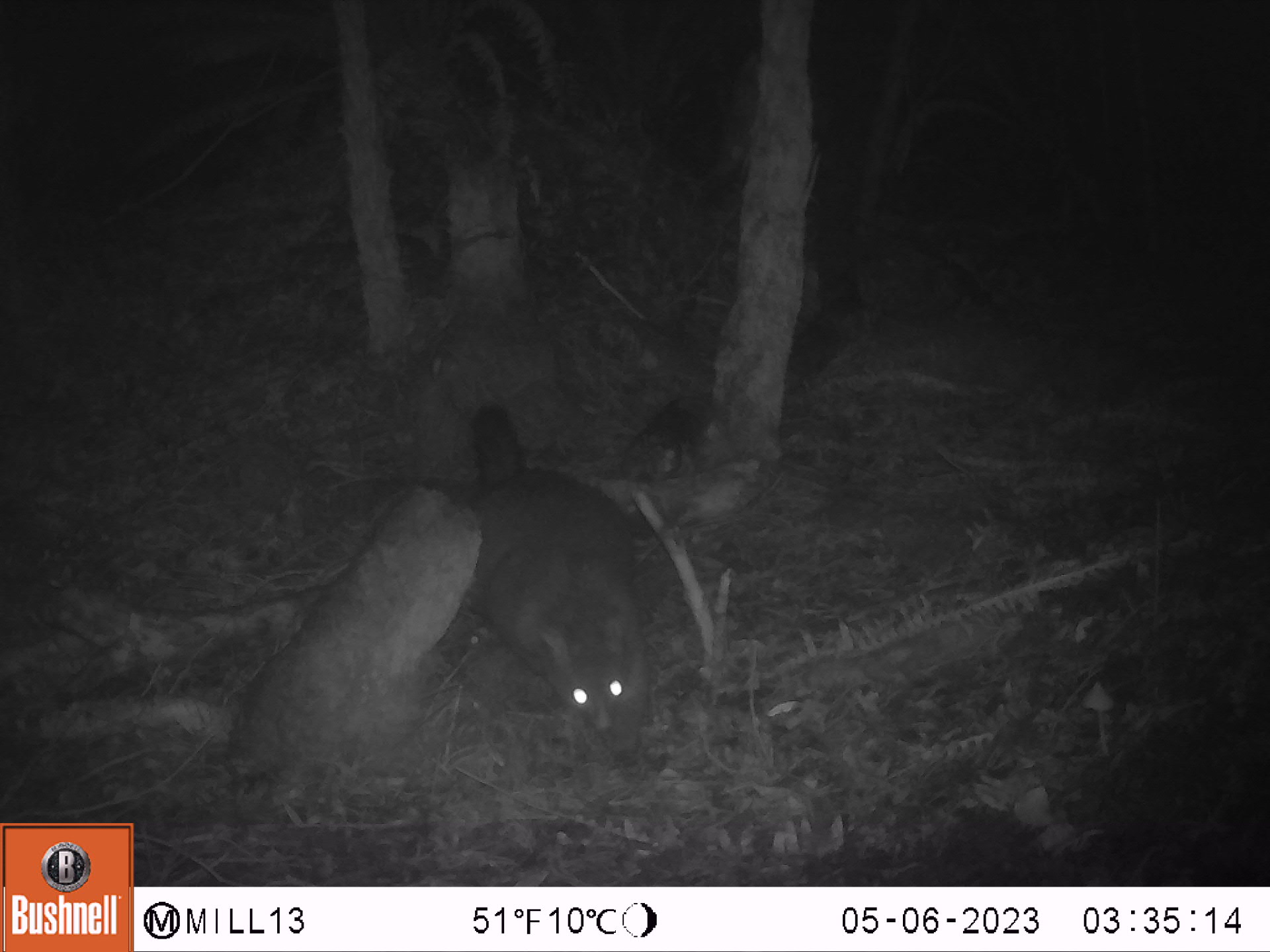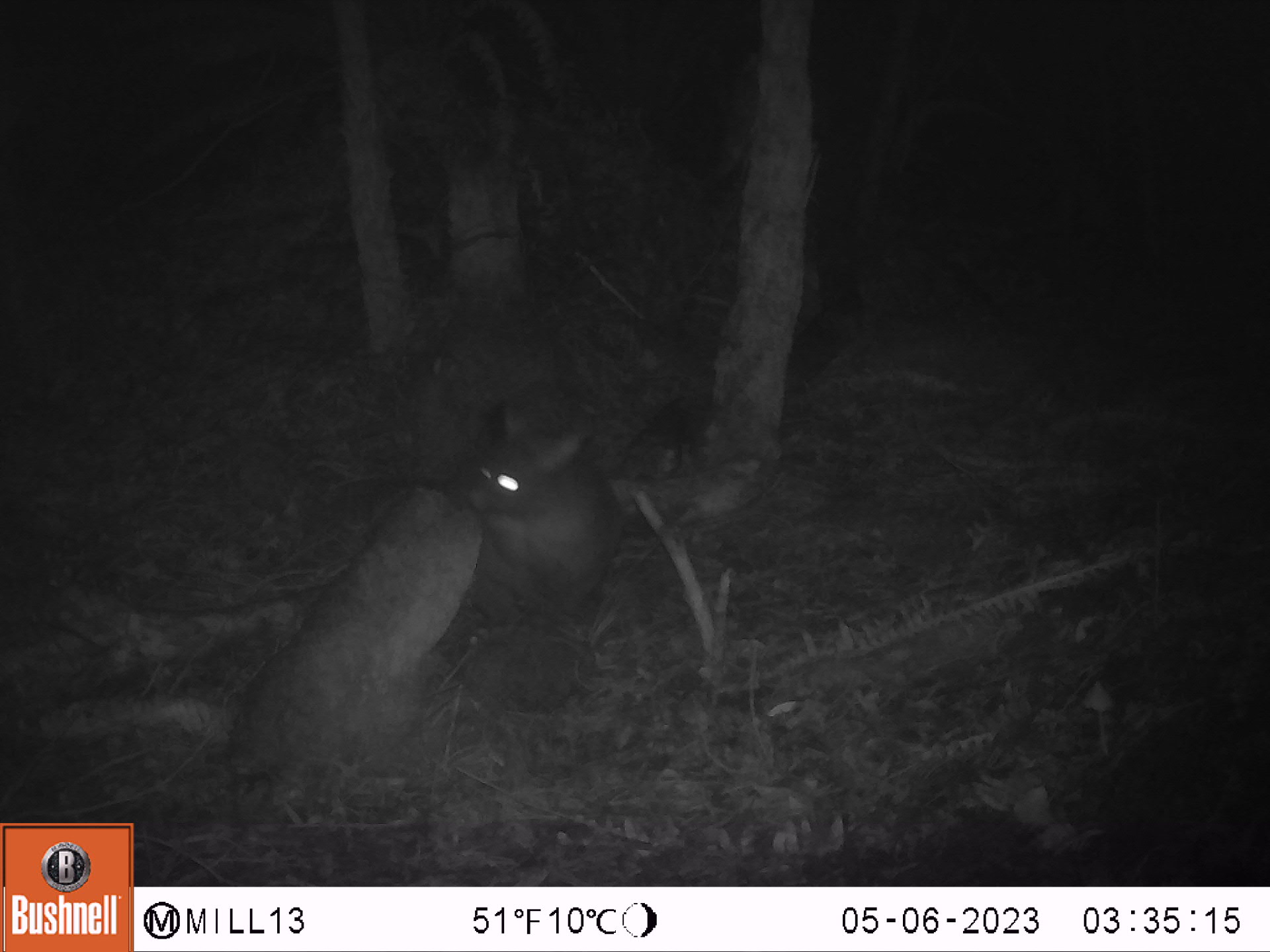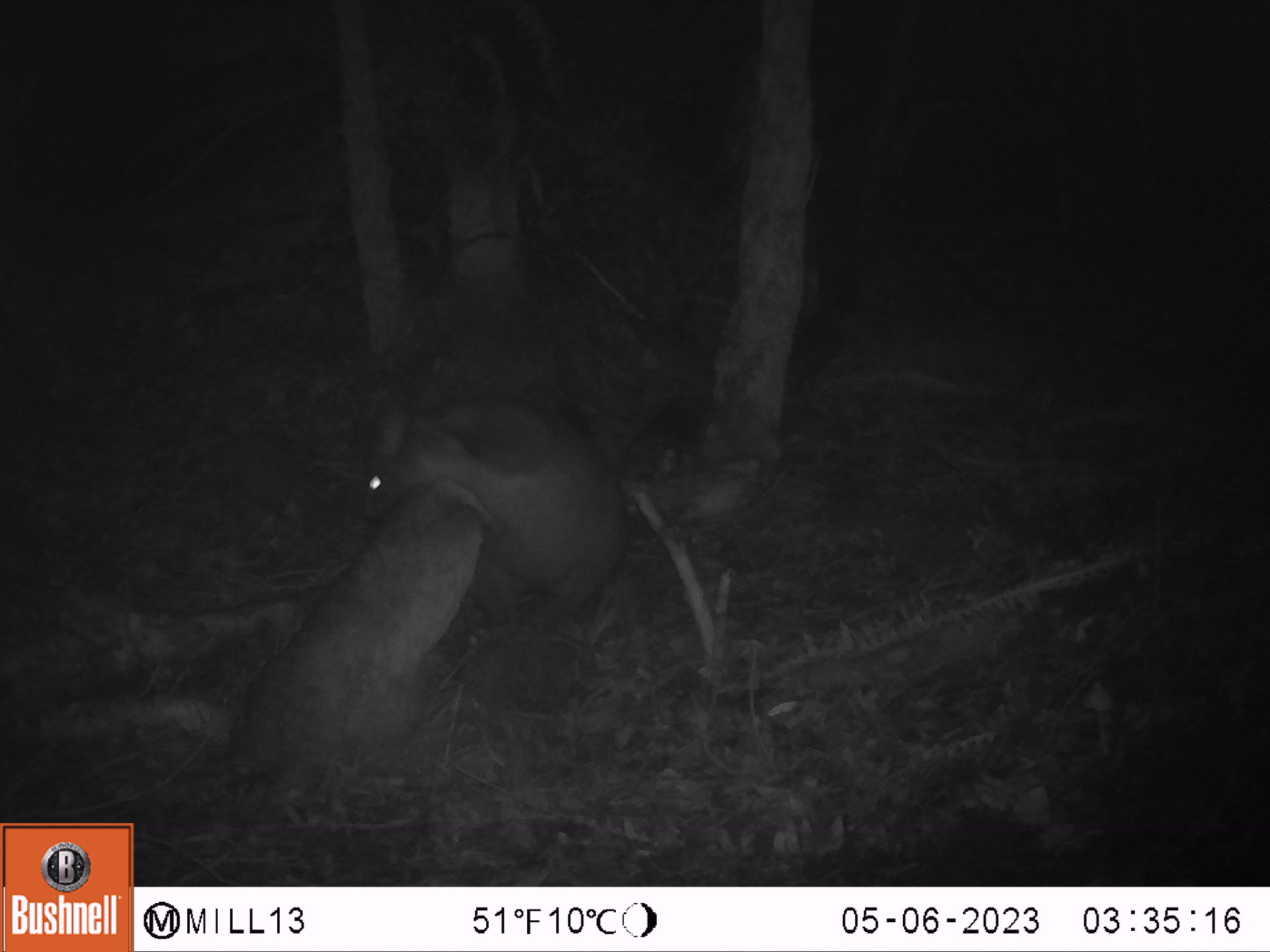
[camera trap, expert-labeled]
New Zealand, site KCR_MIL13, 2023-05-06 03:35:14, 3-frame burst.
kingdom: Animalia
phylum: Chordata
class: Mammalia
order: Diprotodontia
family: Phalangeridae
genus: Trichosurus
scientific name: Trichosurus vulpecula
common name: common brushtail possum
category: possum